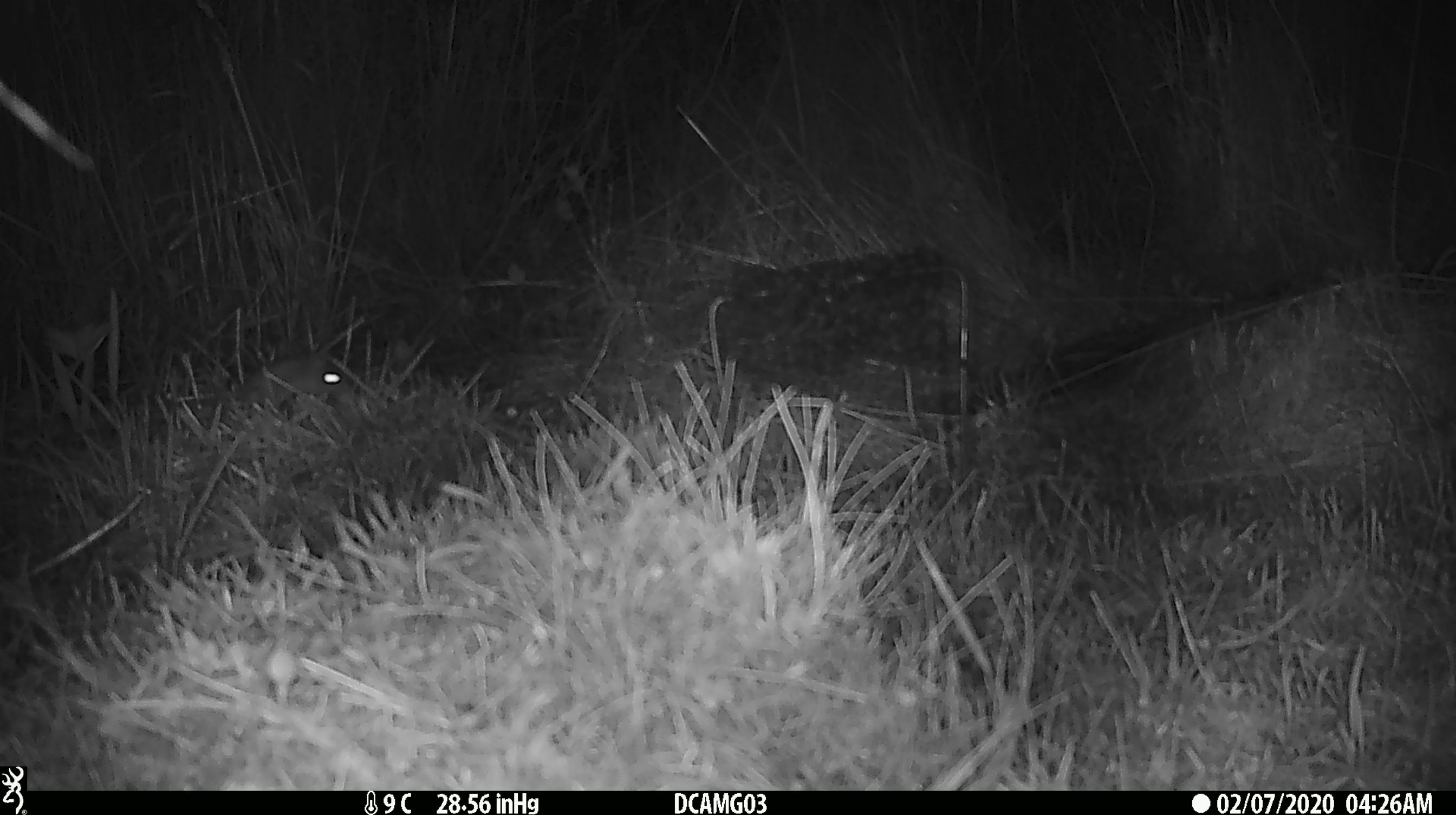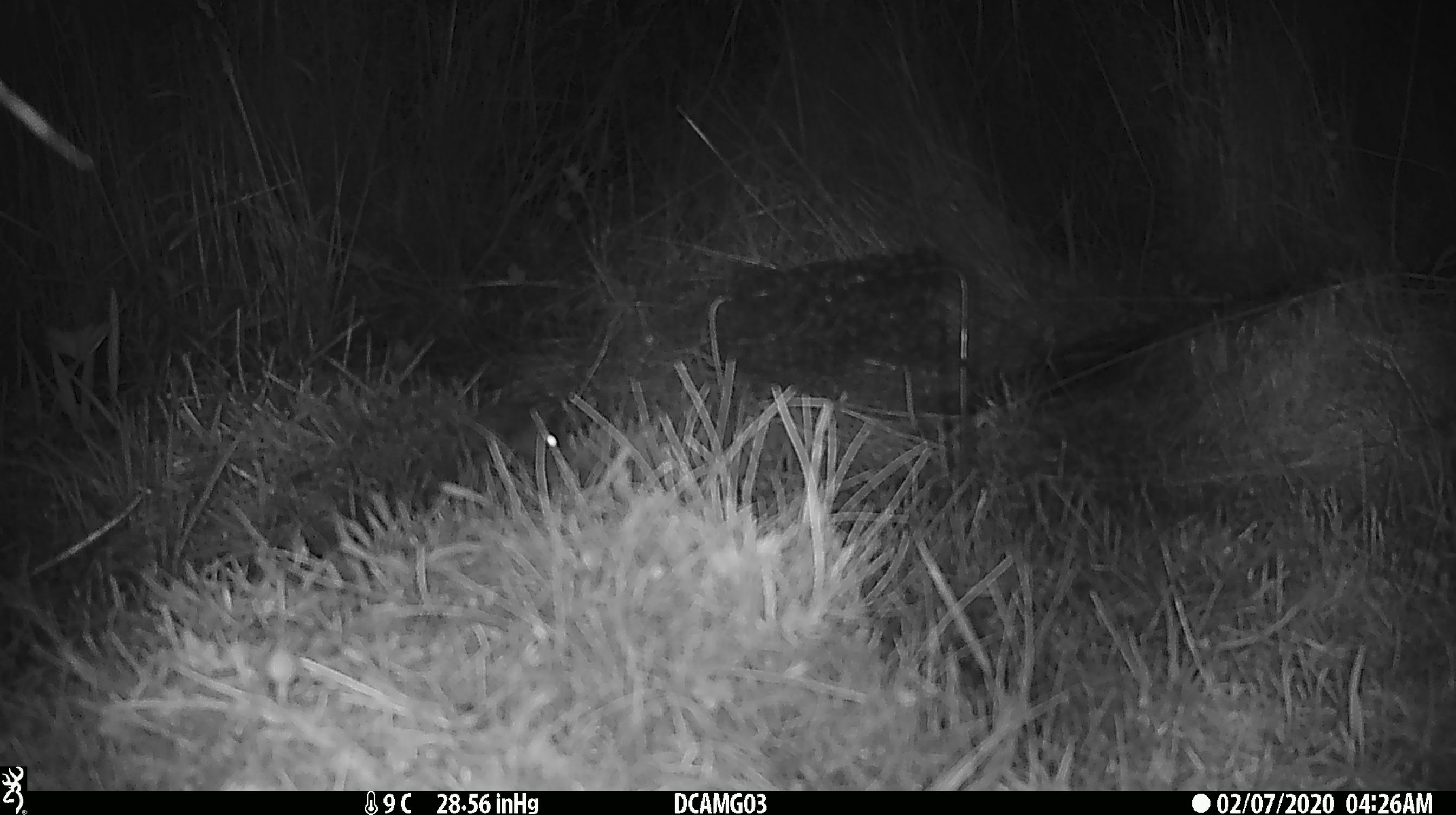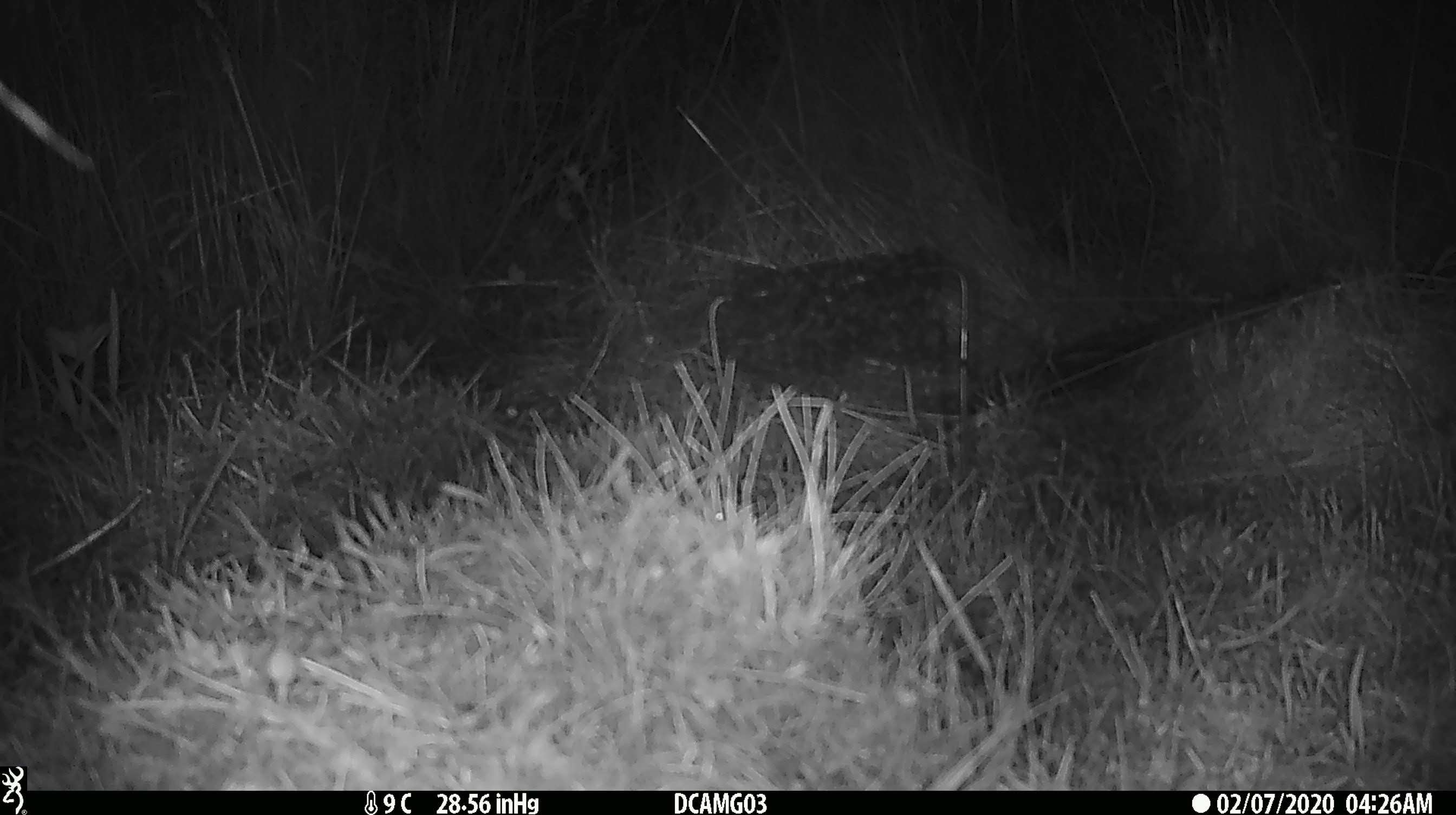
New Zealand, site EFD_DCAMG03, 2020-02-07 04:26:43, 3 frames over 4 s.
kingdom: Animalia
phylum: Chordata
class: Mammalia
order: Rodentia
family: Muridae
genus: Mus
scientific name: Mus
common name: mouse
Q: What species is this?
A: Mouse (Mus).